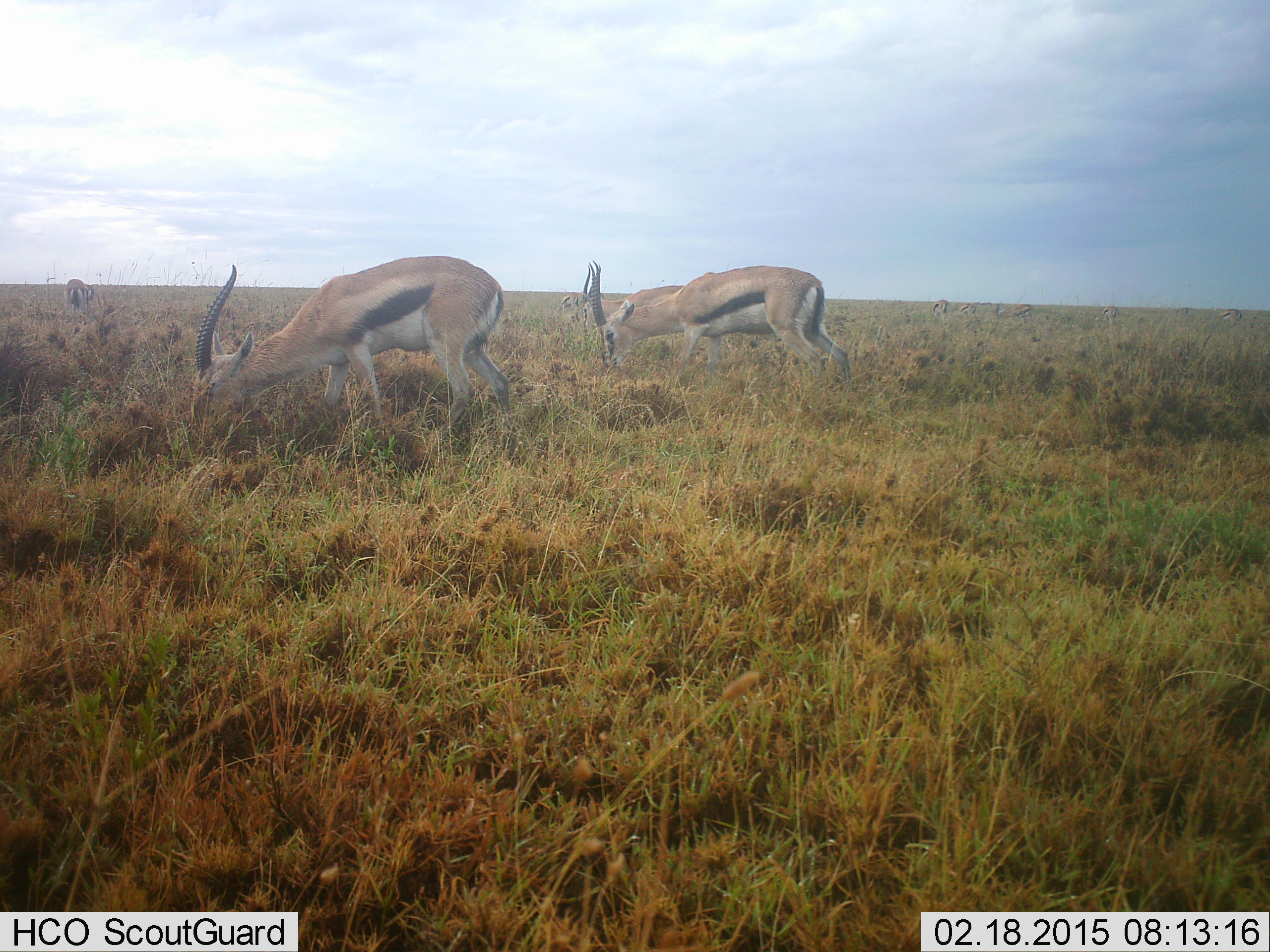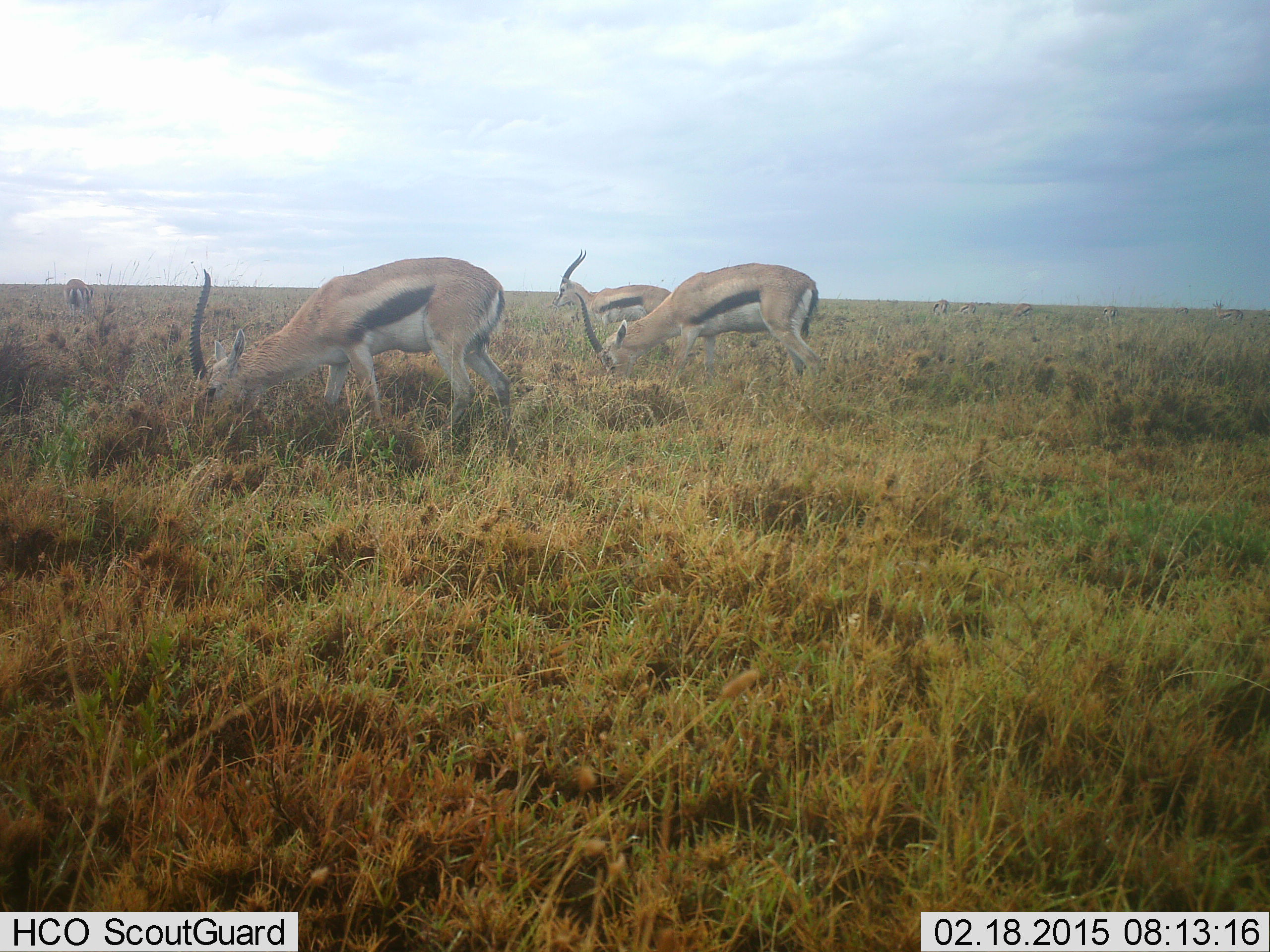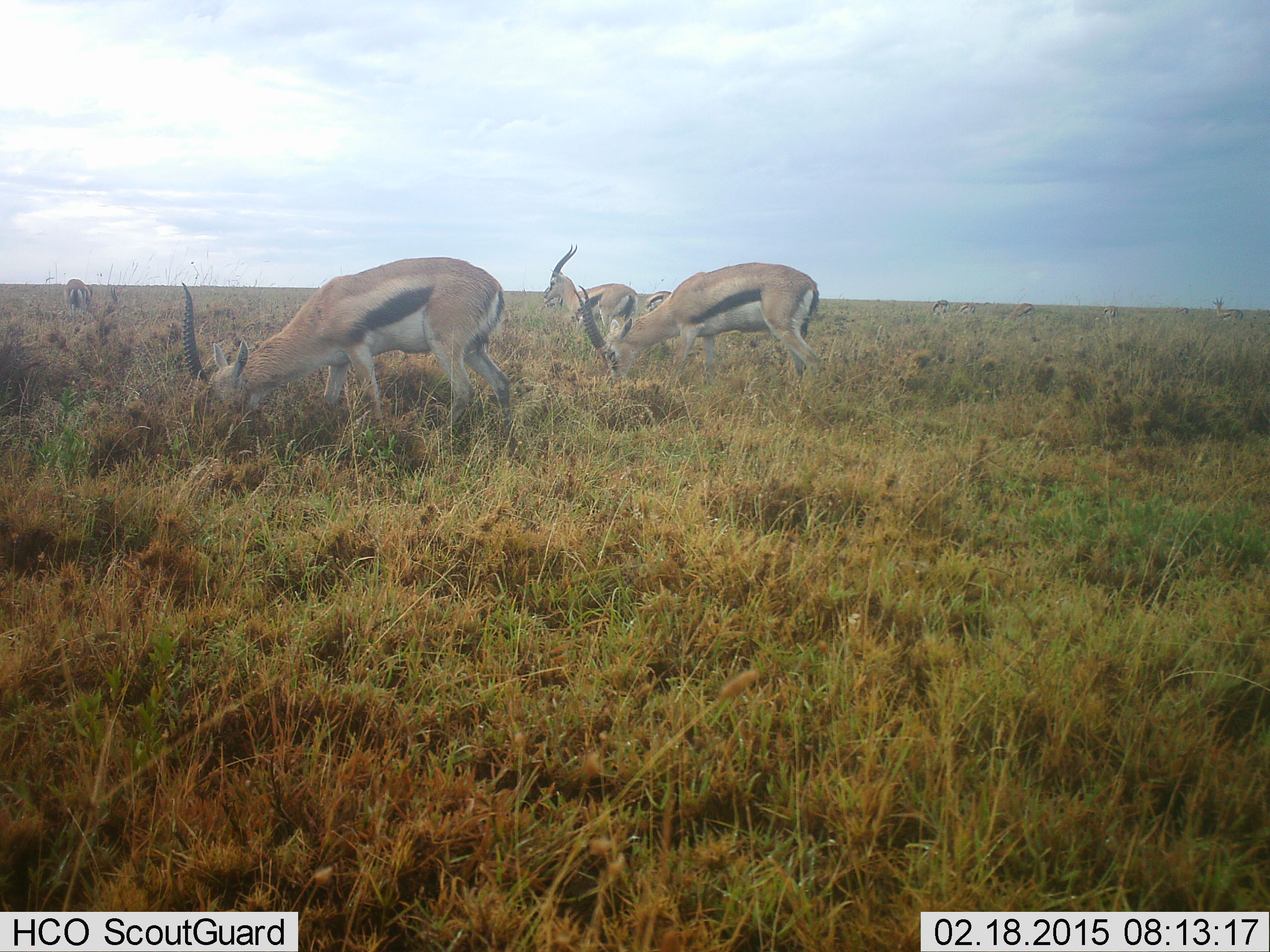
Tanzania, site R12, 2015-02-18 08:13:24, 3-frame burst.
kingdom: Animalia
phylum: Chordata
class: Mammalia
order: Artiodactyla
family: Bovidae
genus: Eudorcas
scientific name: Eudorcas thomsonii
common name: thomson's gazelle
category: gazellethomsons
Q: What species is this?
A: Gazellethomsons (thomson's gazelle) (Eudorcas thomsonii).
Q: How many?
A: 5.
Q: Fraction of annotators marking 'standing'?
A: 20%.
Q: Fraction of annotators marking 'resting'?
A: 0%.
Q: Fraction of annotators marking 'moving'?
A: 20%.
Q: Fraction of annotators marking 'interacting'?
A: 0%.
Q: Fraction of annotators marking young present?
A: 0%.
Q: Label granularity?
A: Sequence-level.